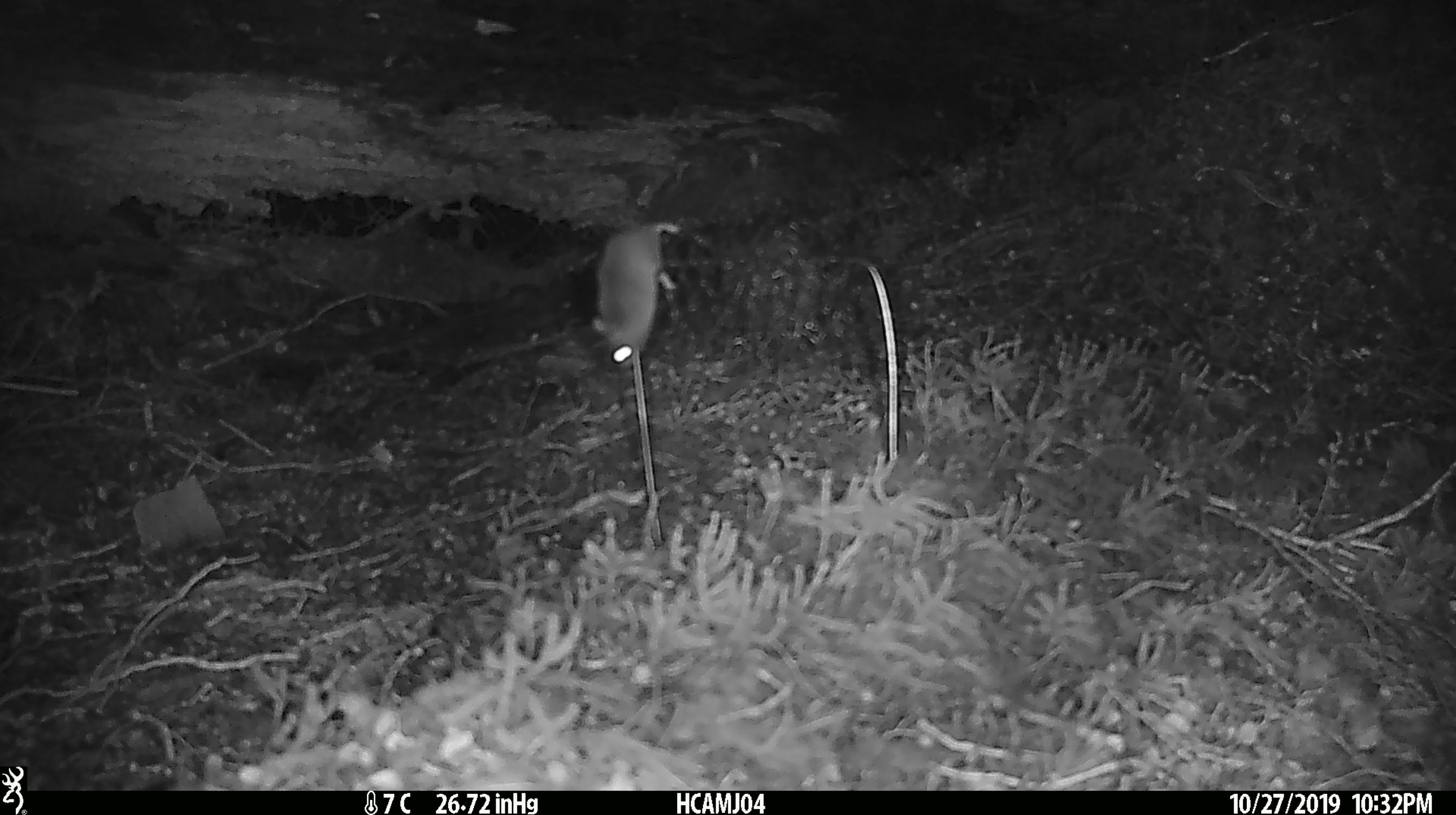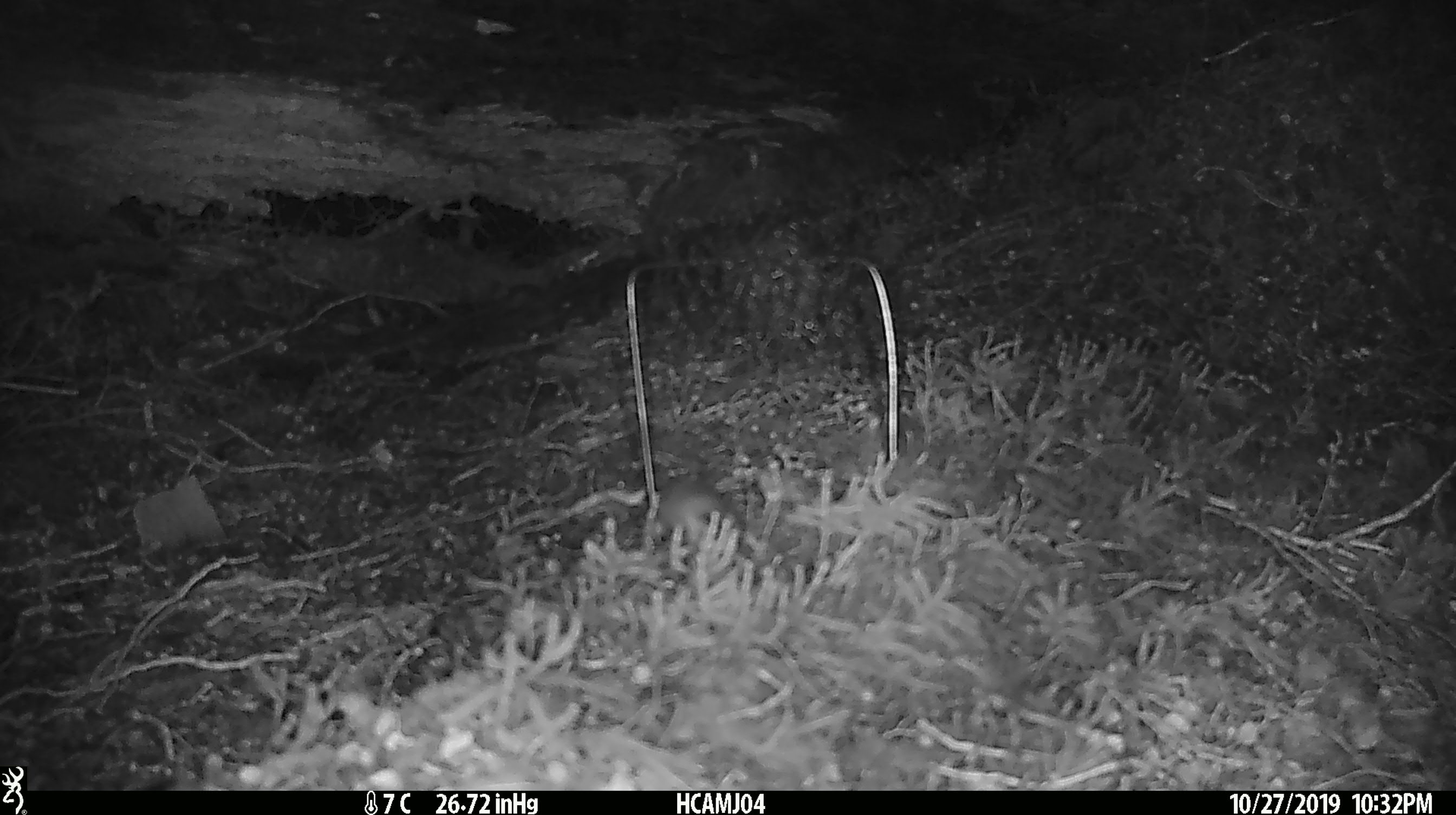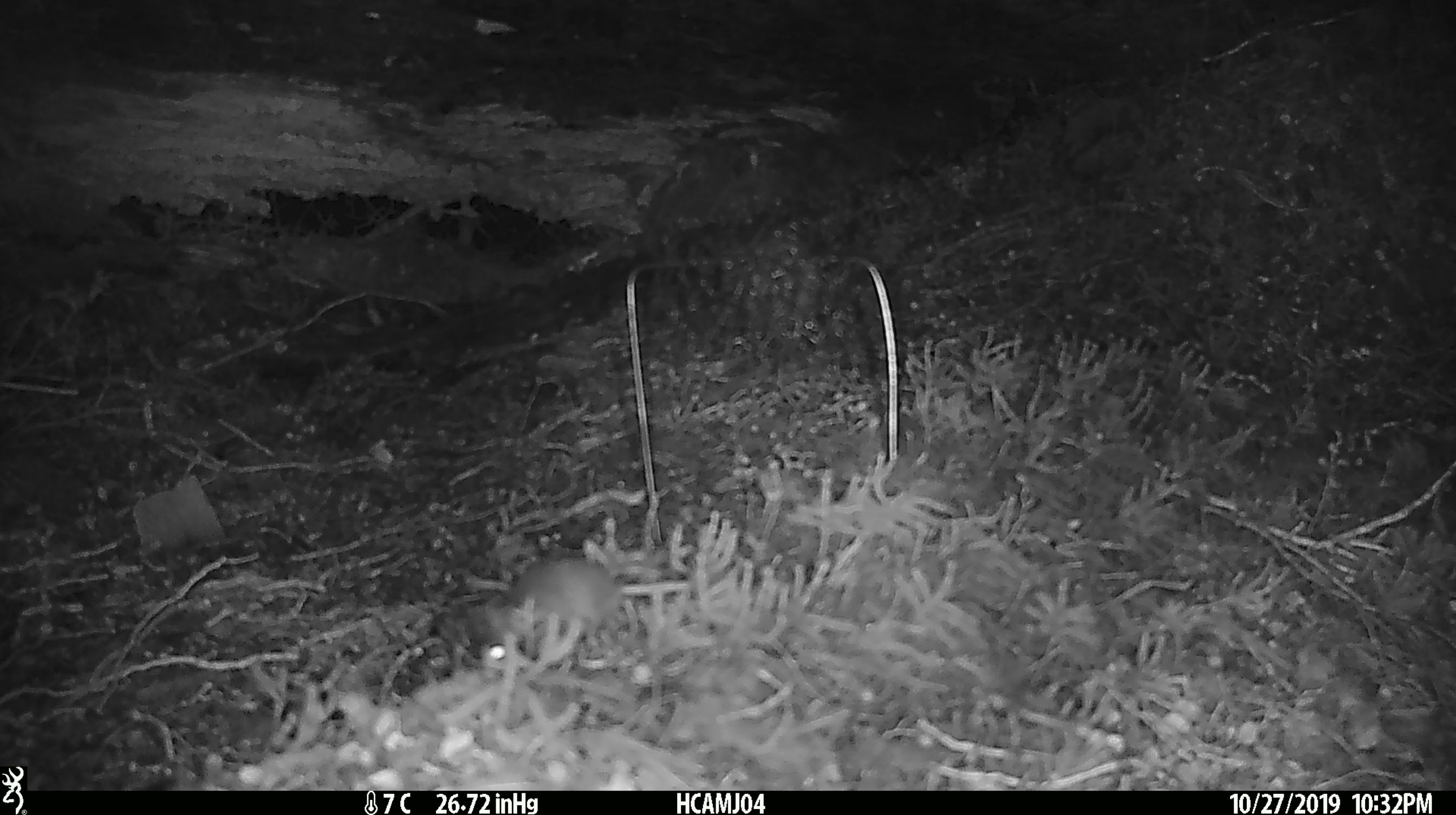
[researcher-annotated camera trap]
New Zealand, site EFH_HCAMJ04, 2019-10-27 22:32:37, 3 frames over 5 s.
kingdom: Animalia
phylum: Chordata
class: Mammalia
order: Rodentia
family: Muridae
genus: Mus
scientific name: Mus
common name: mouse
Mouse (Mus).